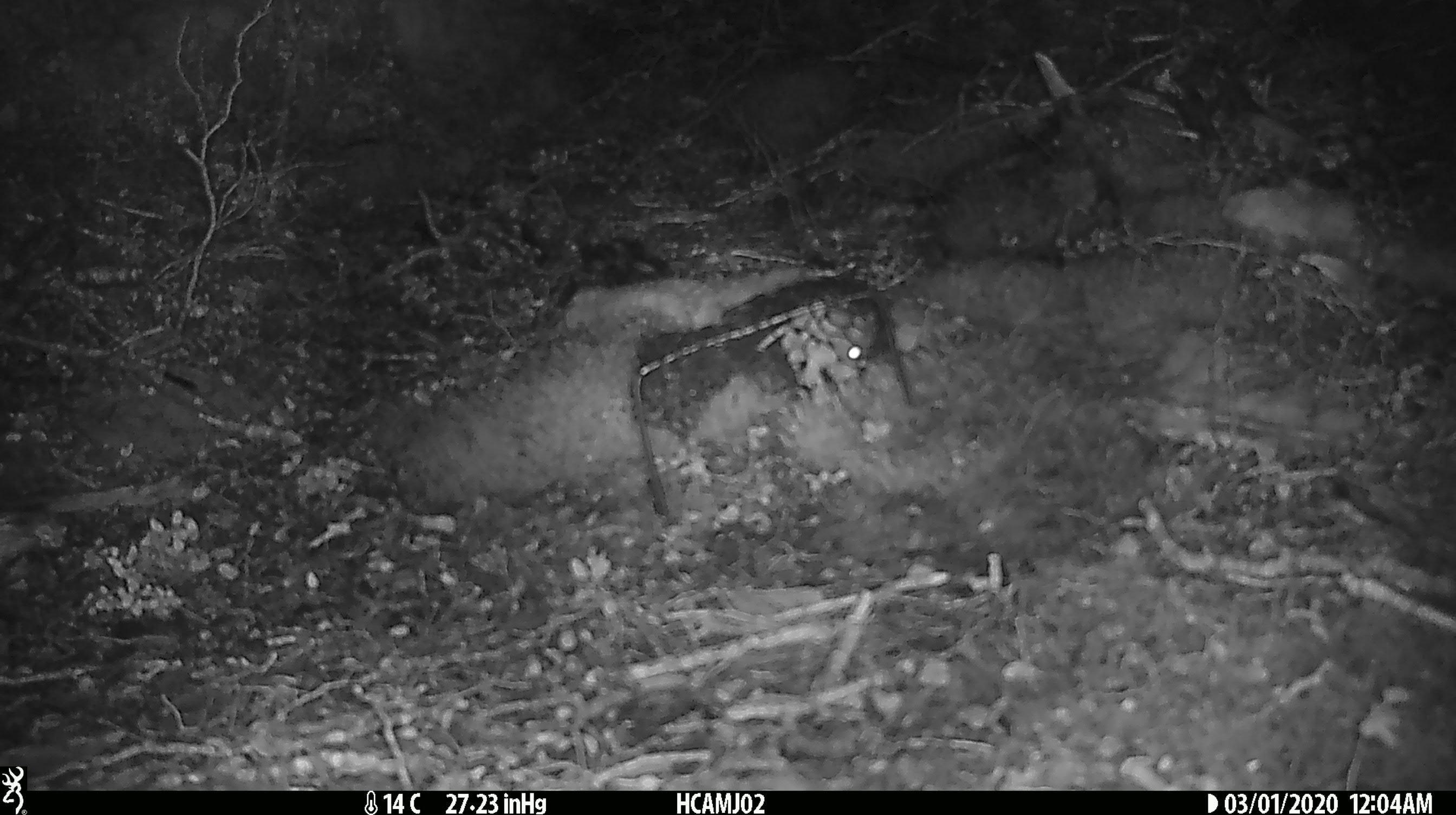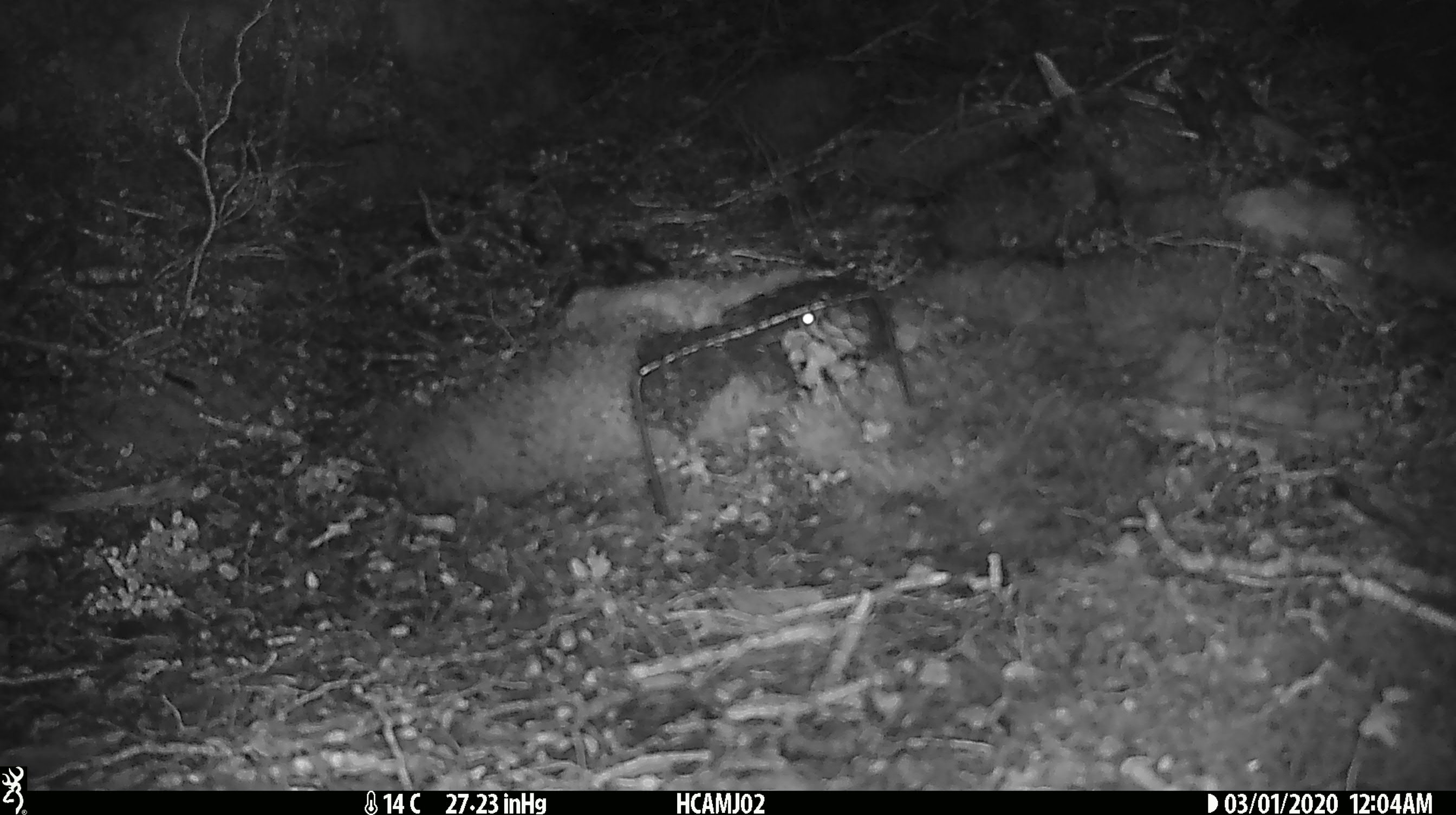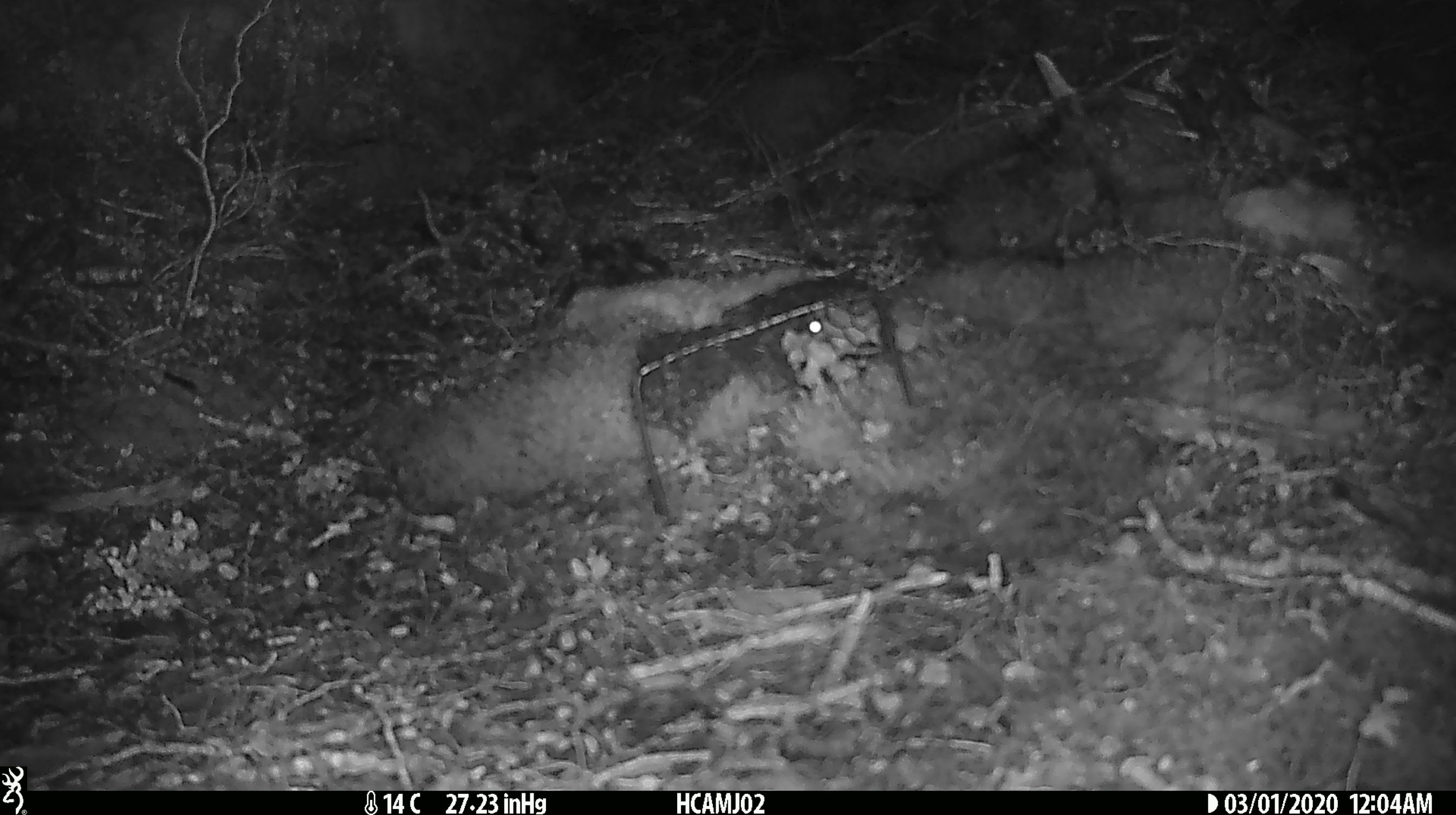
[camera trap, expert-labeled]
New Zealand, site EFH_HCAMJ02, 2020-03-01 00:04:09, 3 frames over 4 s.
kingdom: Animalia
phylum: Chordata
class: Mammalia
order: Rodentia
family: Muridae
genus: Mus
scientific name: Mus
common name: mouse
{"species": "mouse (Mus)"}